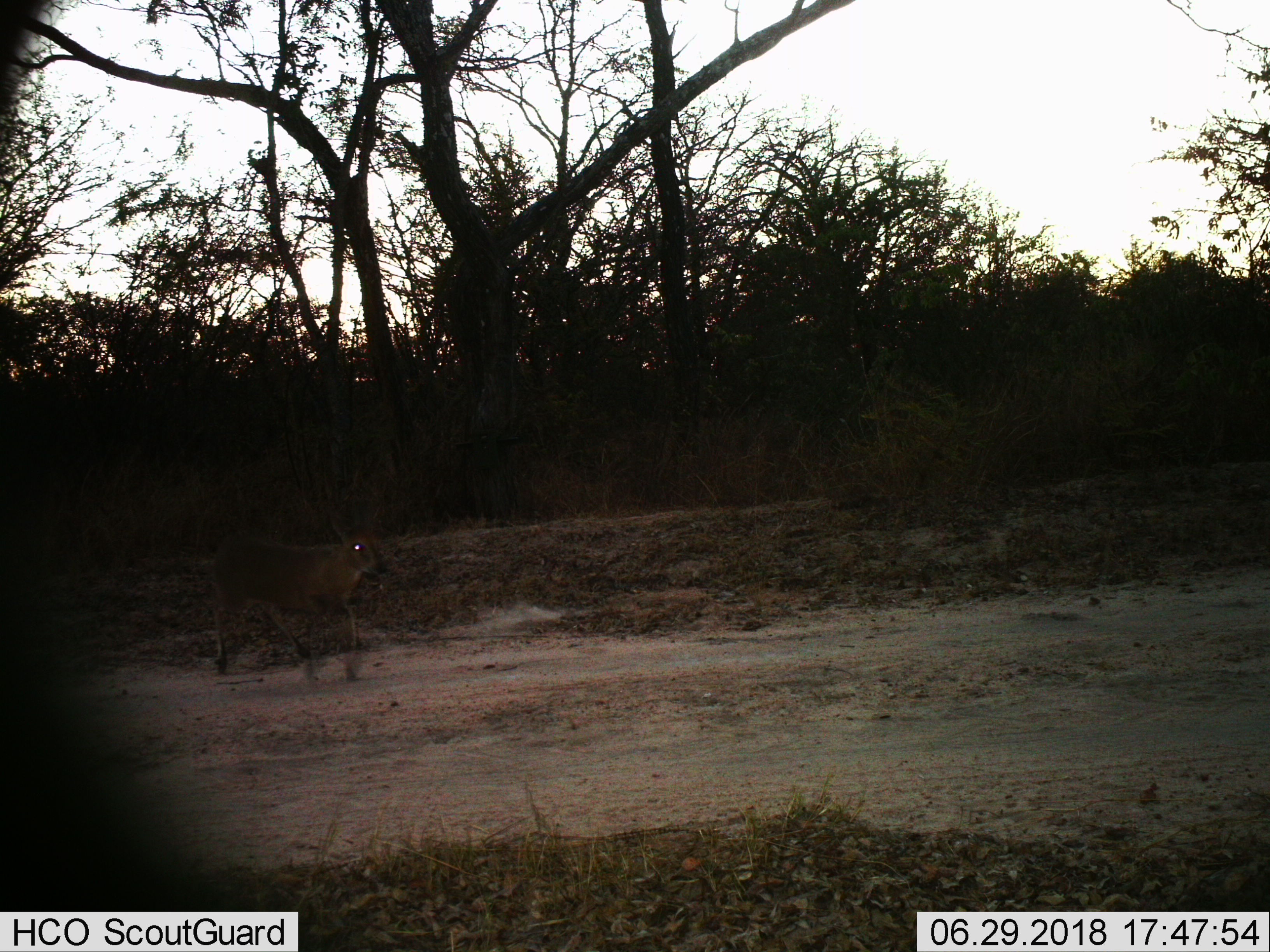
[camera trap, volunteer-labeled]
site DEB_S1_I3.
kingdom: Animalia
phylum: Chordata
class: Mammalia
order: Artiodactyla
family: Bovidae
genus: Sylvicapra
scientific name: Sylvicapra grimmia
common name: common duiker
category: duikercommongrey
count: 1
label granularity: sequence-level